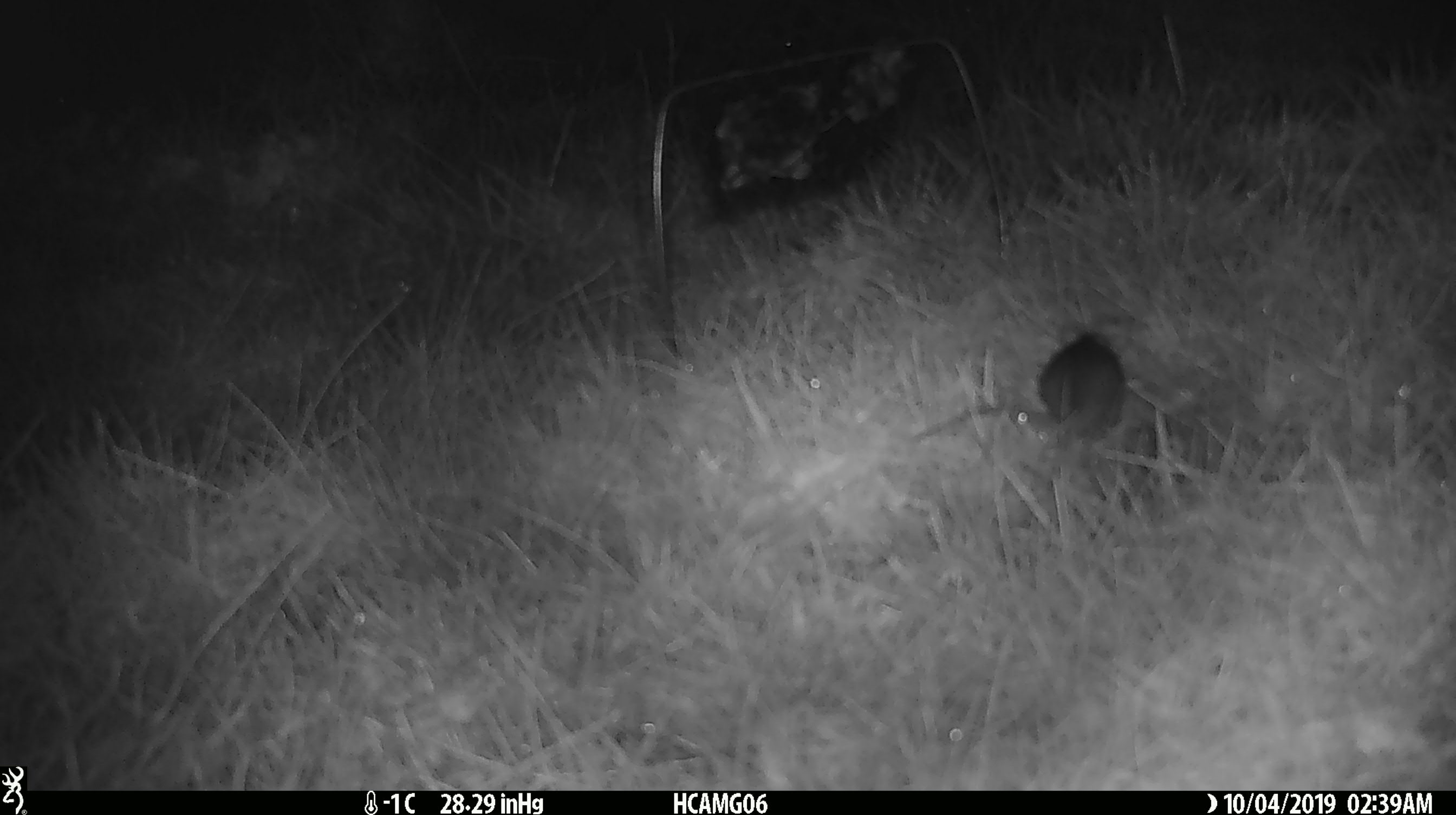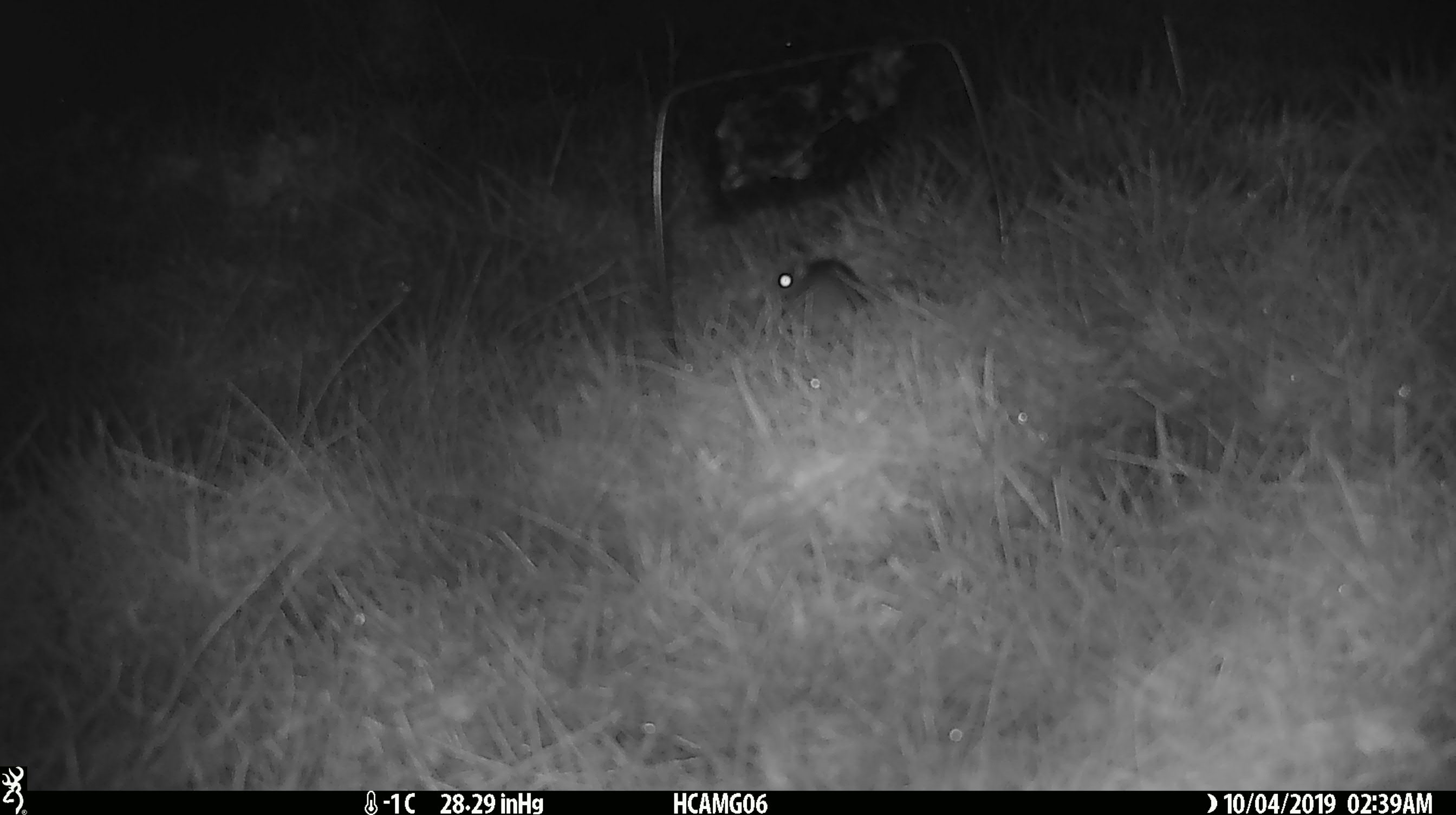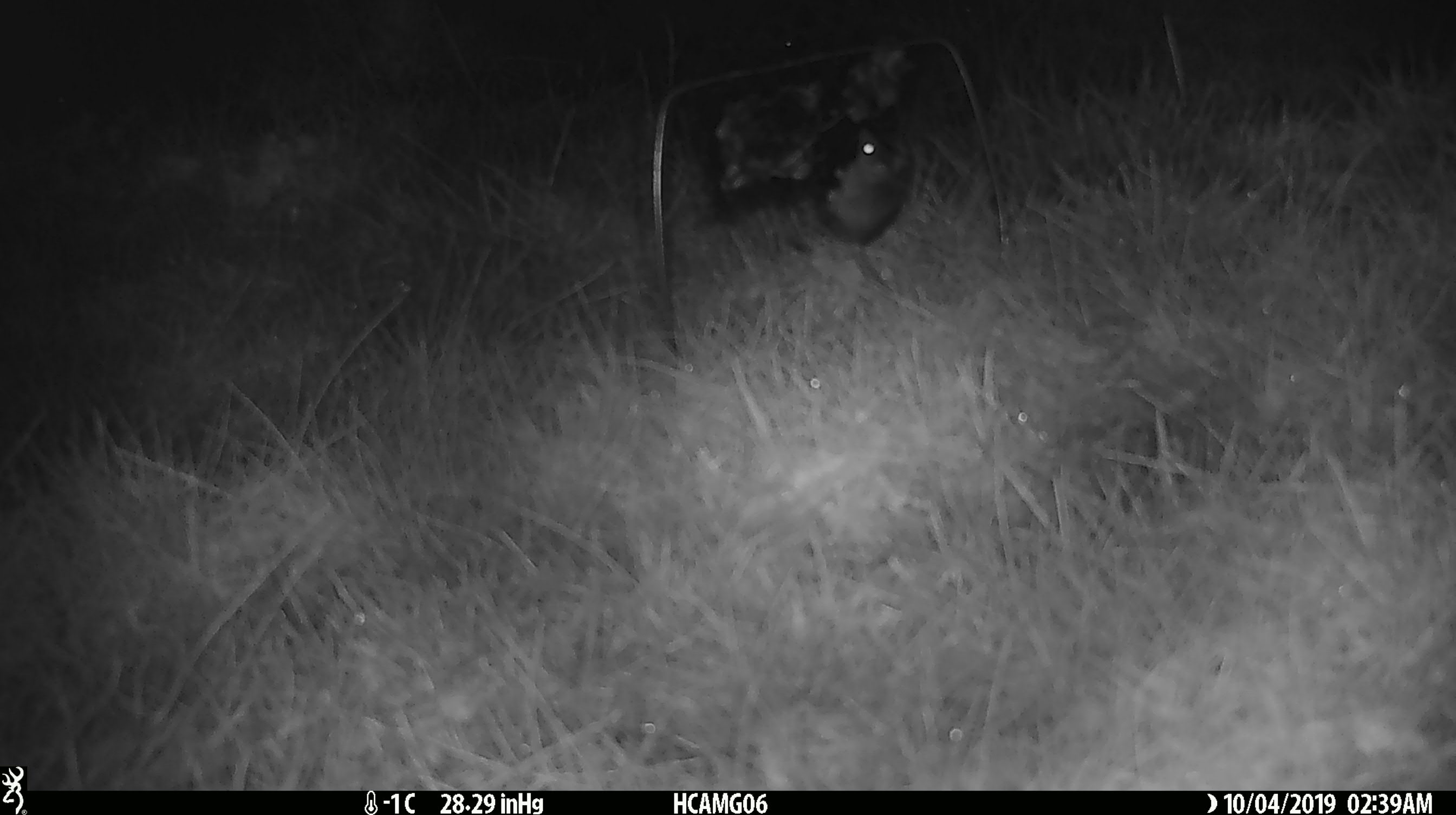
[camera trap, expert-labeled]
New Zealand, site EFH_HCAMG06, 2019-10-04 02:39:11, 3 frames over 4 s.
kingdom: Animalia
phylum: Chordata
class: Mammalia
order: Rodentia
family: Muridae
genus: Mus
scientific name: Mus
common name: mouse